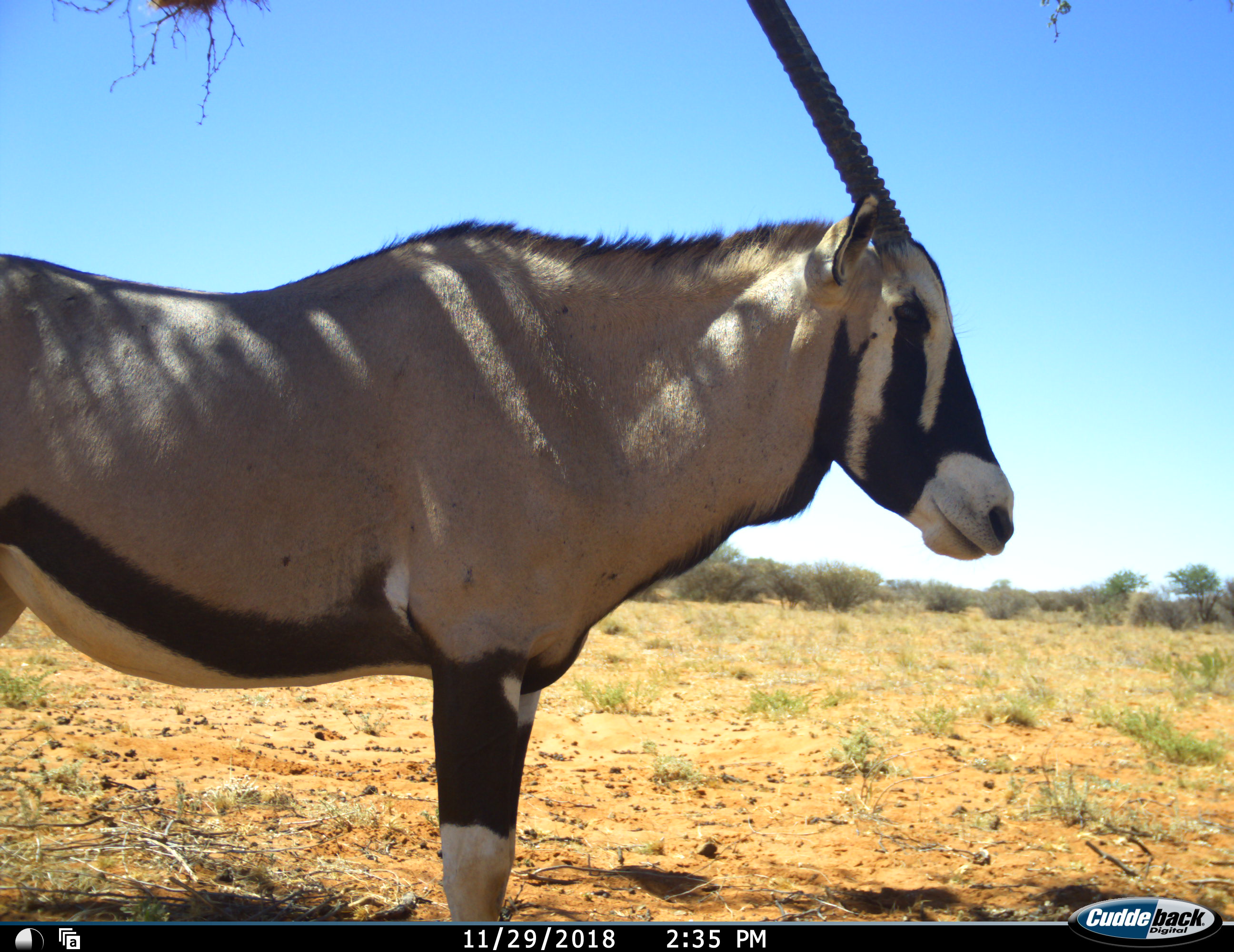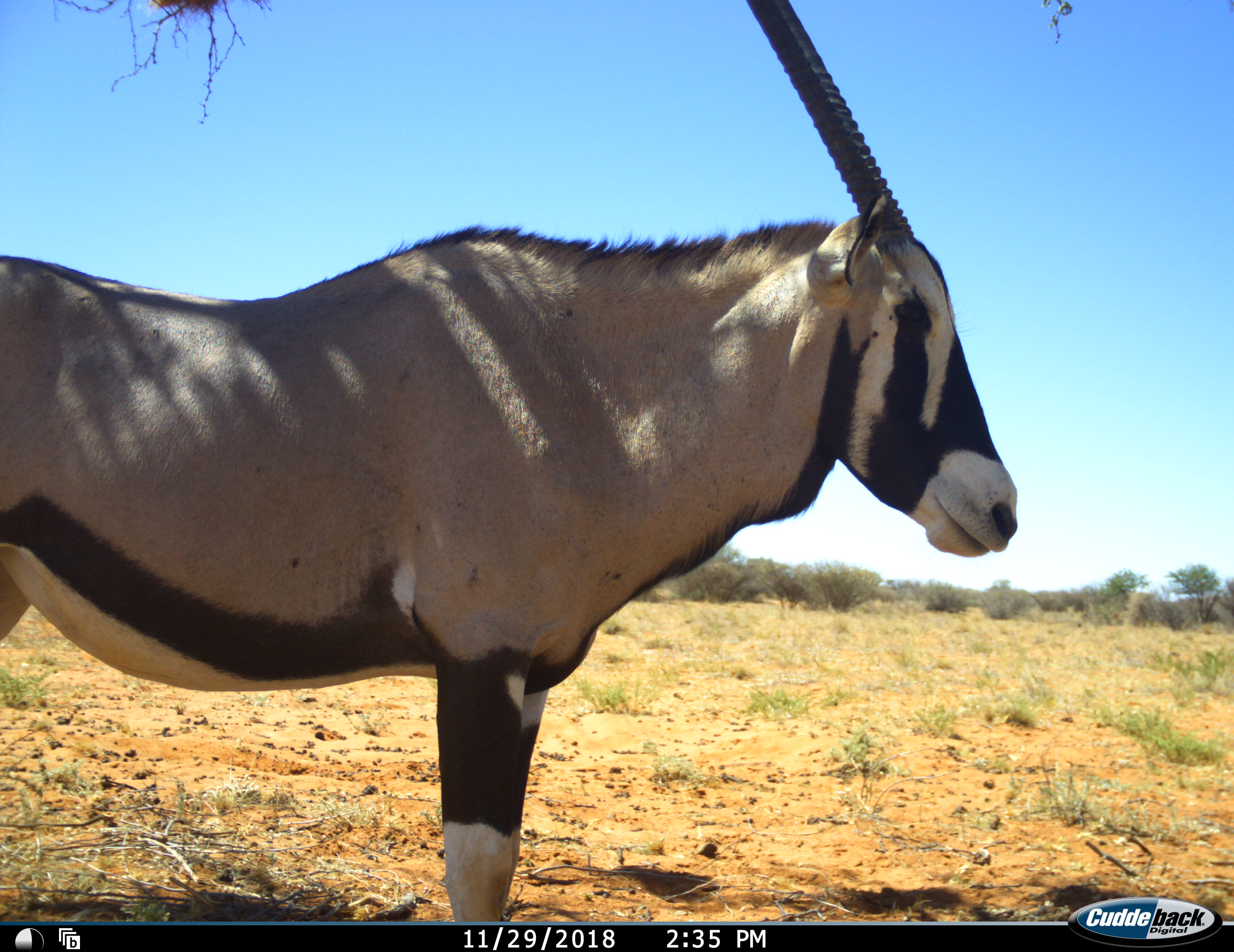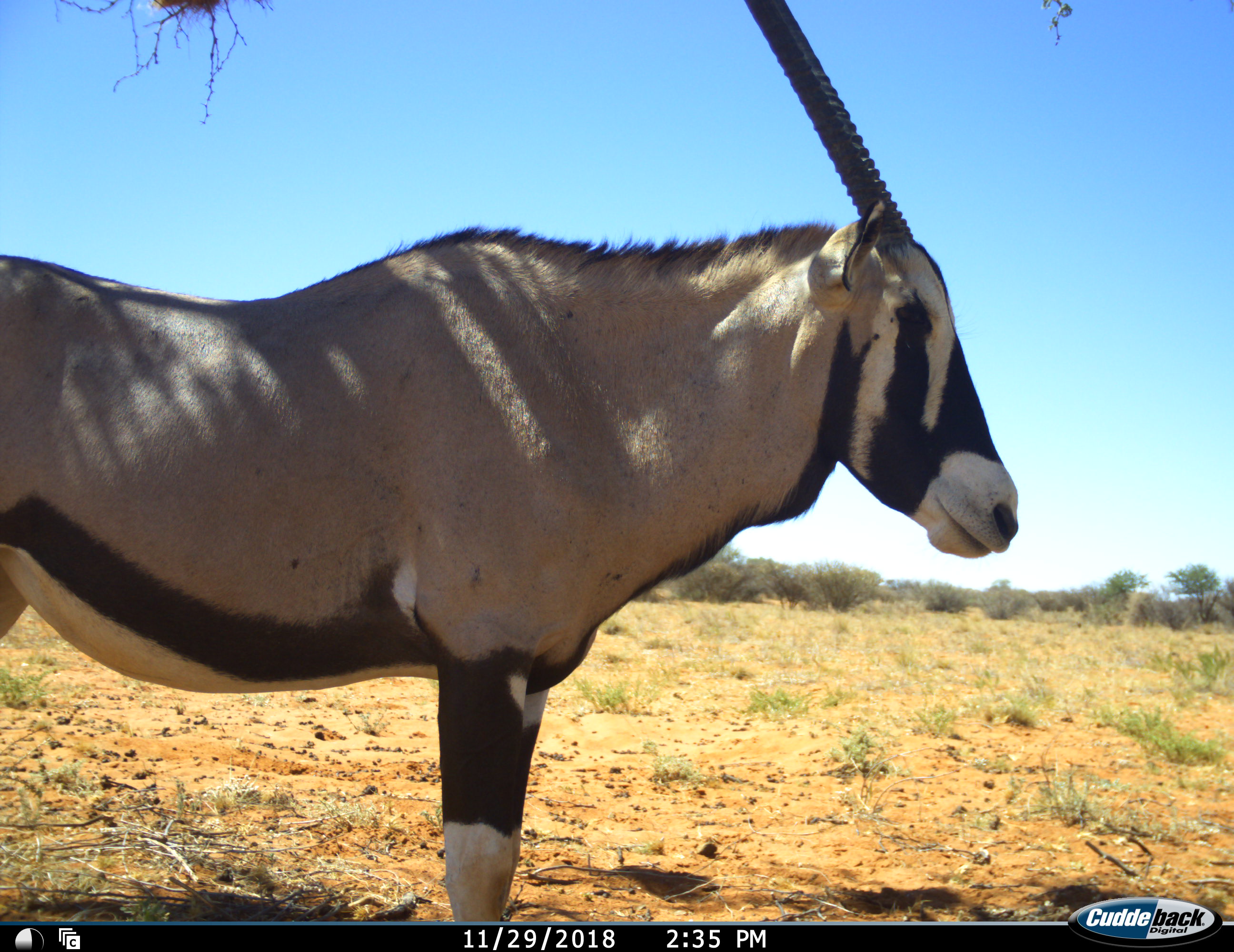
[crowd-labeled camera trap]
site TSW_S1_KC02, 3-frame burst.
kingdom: Animalia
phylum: Chordata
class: Mammalia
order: Artiodactyla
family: Bovidae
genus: Oryx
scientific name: Oryx gazella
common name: gemsbok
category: oryx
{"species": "oryx (gemsbok) (Oryx gazella)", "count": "1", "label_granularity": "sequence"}